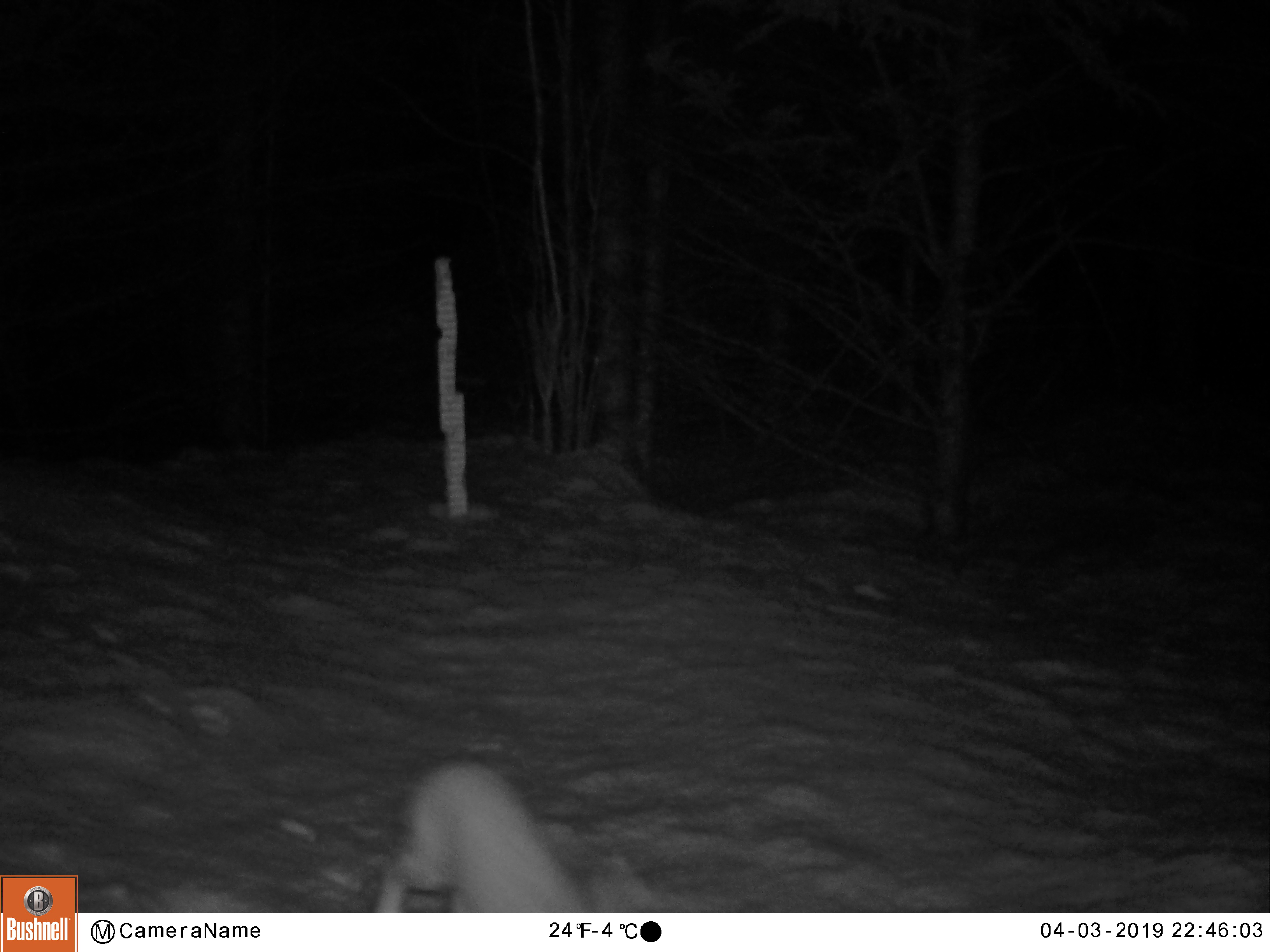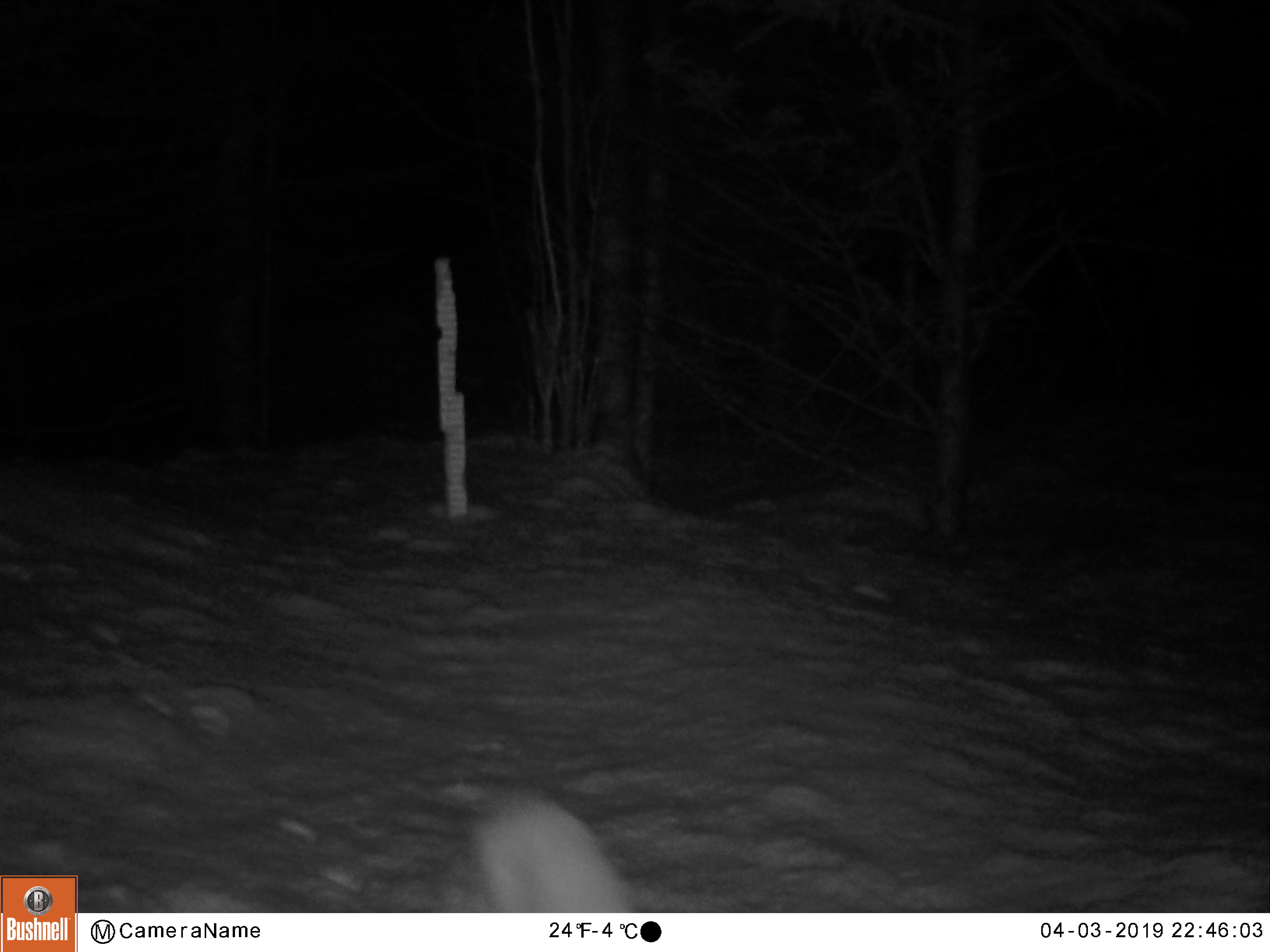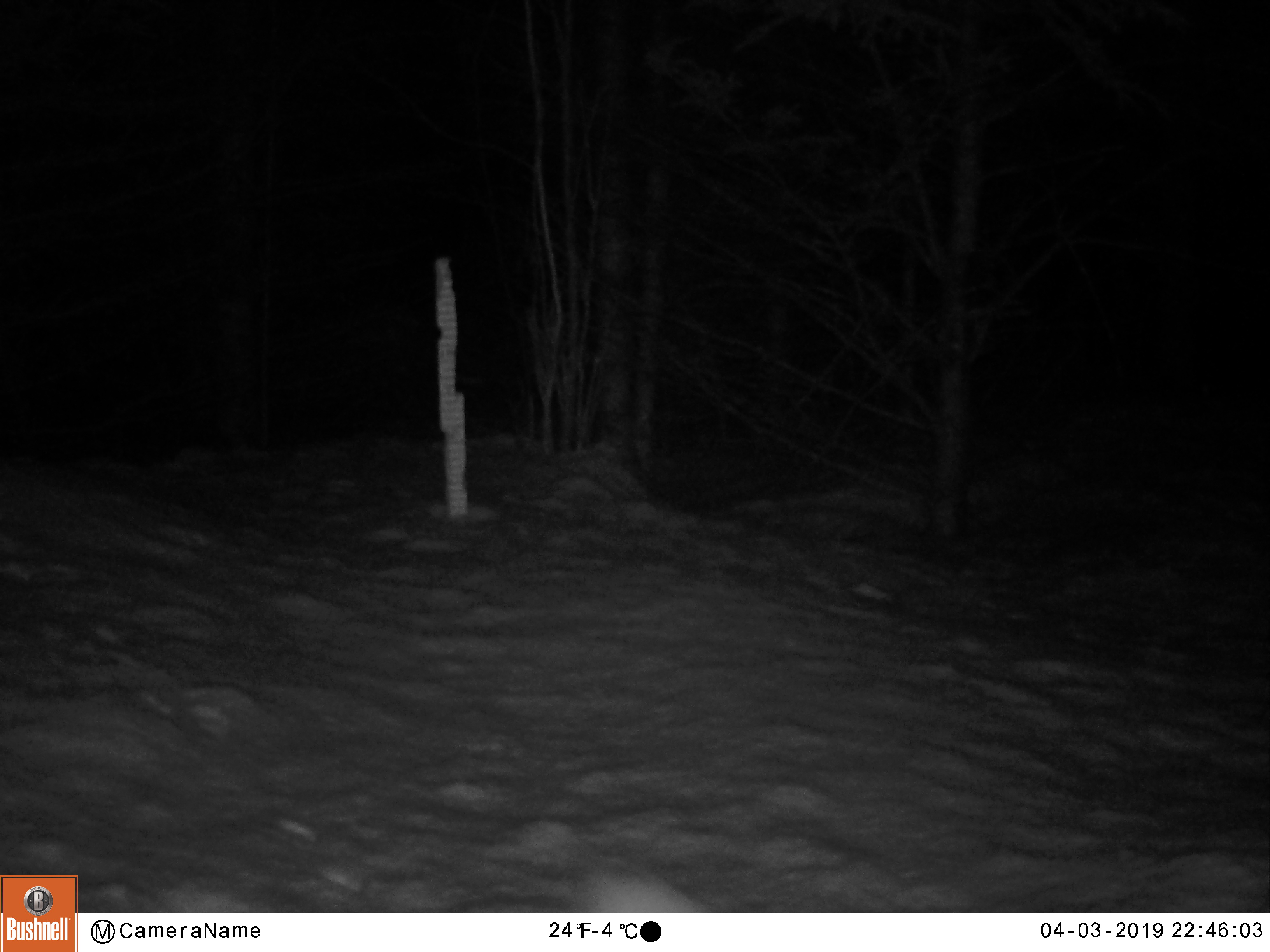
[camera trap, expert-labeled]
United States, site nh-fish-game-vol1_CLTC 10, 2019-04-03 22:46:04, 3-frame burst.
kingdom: Animalia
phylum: Chordata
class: Mammalia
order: Lagomorpha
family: Leporidae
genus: Lepus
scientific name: Lepus americanus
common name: snowshoe hare